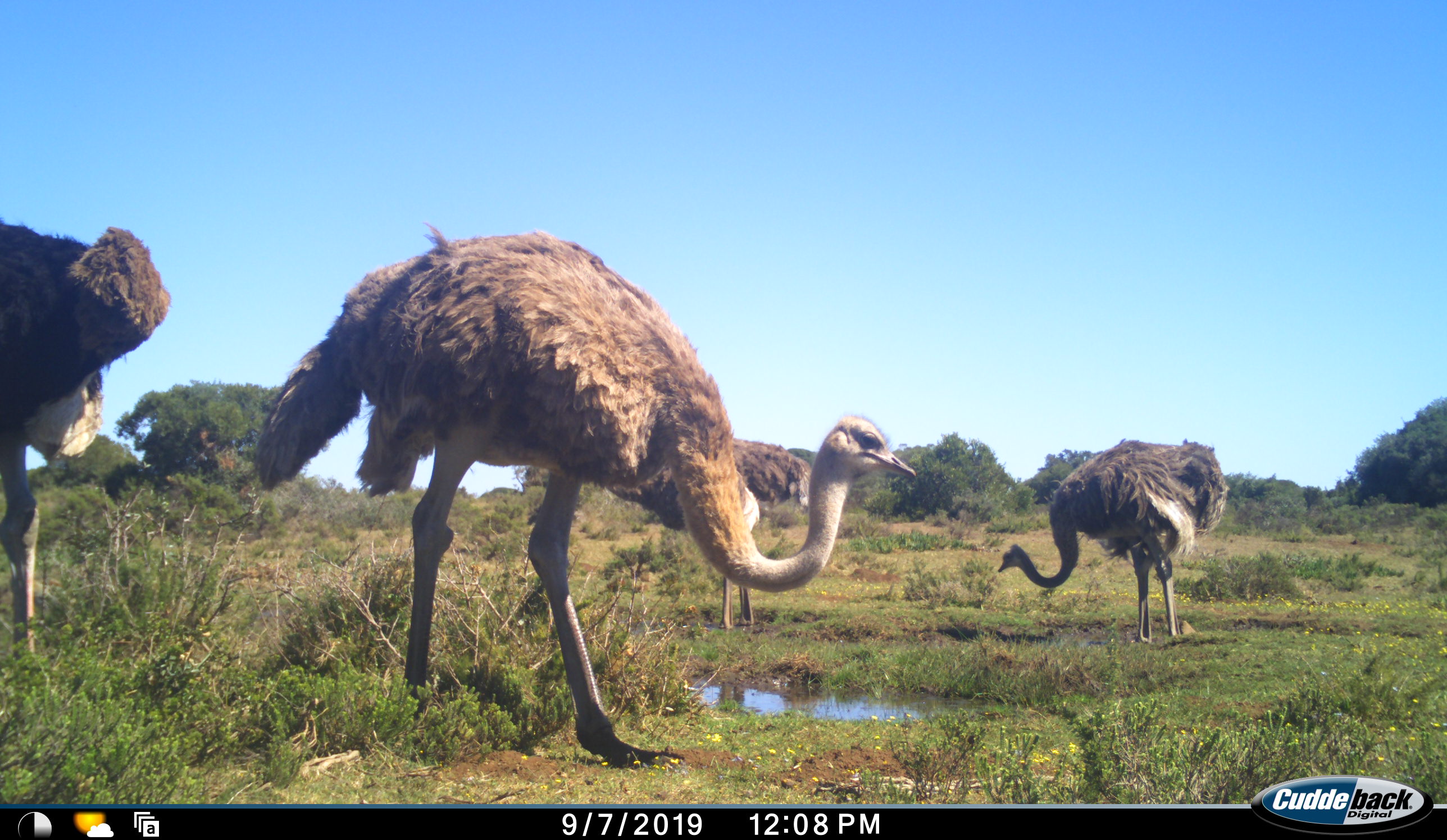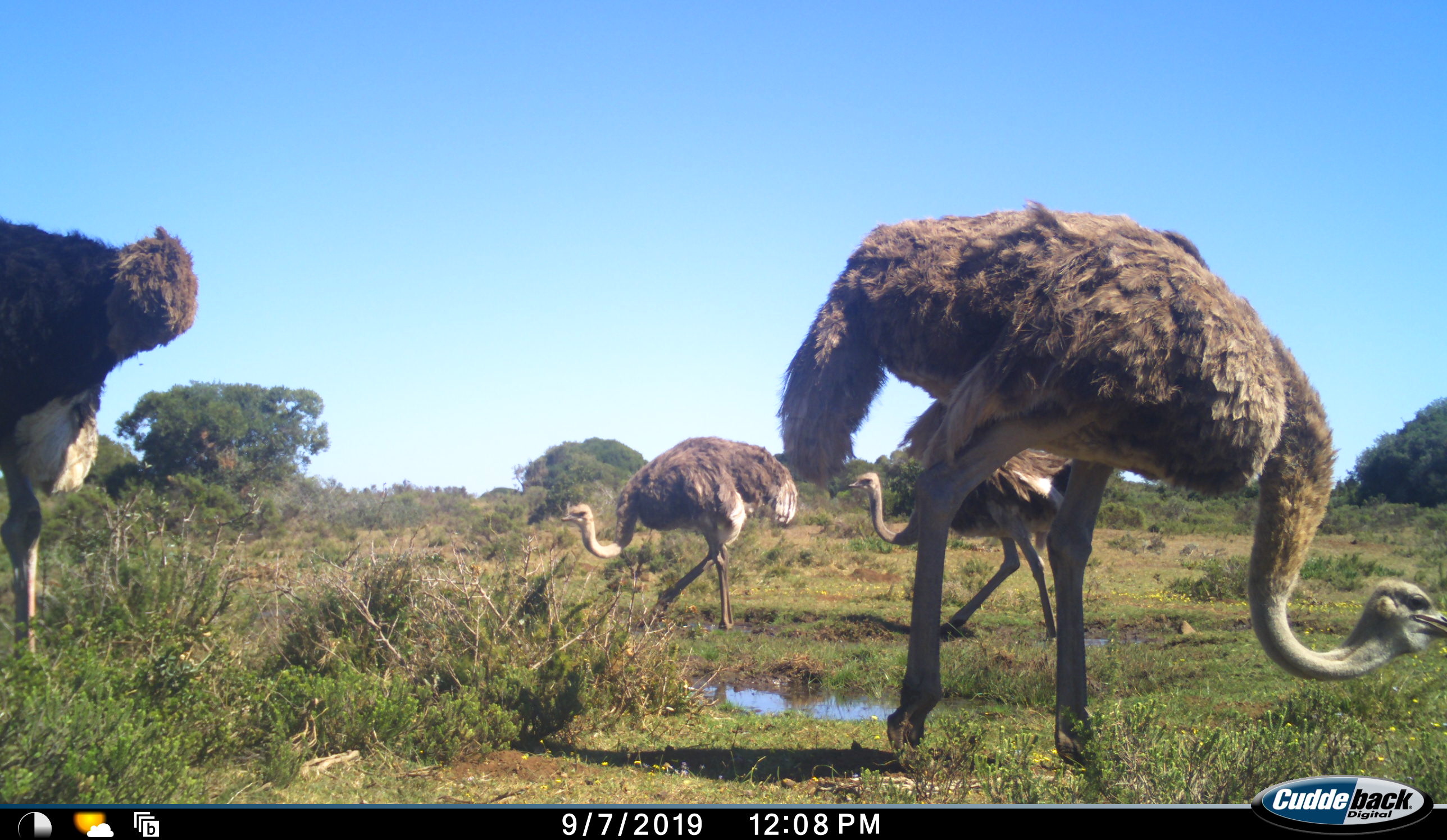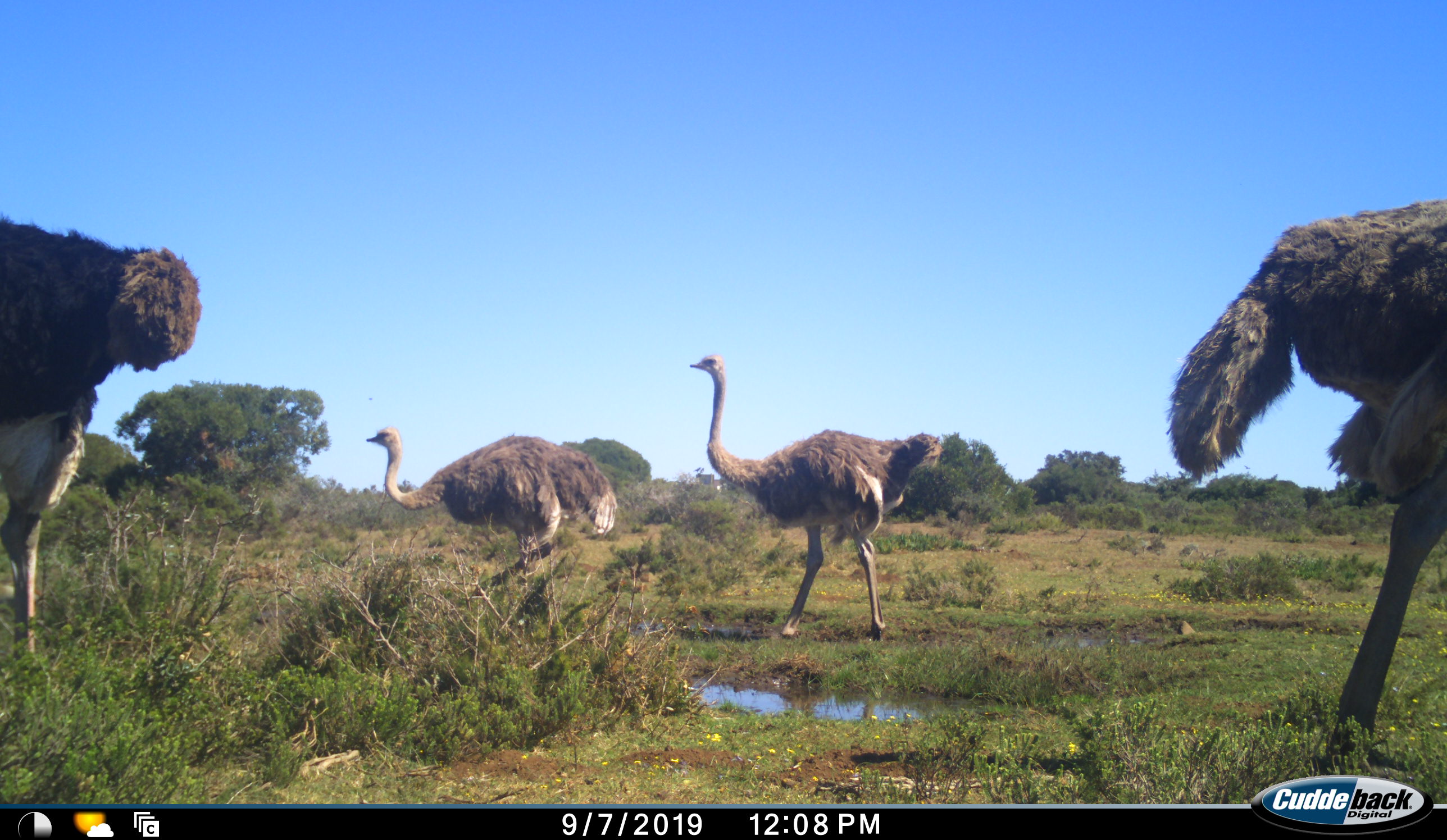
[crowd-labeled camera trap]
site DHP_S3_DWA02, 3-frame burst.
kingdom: Animalia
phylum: Chordata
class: Aves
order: Struthioniformes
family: Struthionidae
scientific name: Struthionidae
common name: ostrich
Ostrich (Struthionidae), count 4. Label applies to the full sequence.